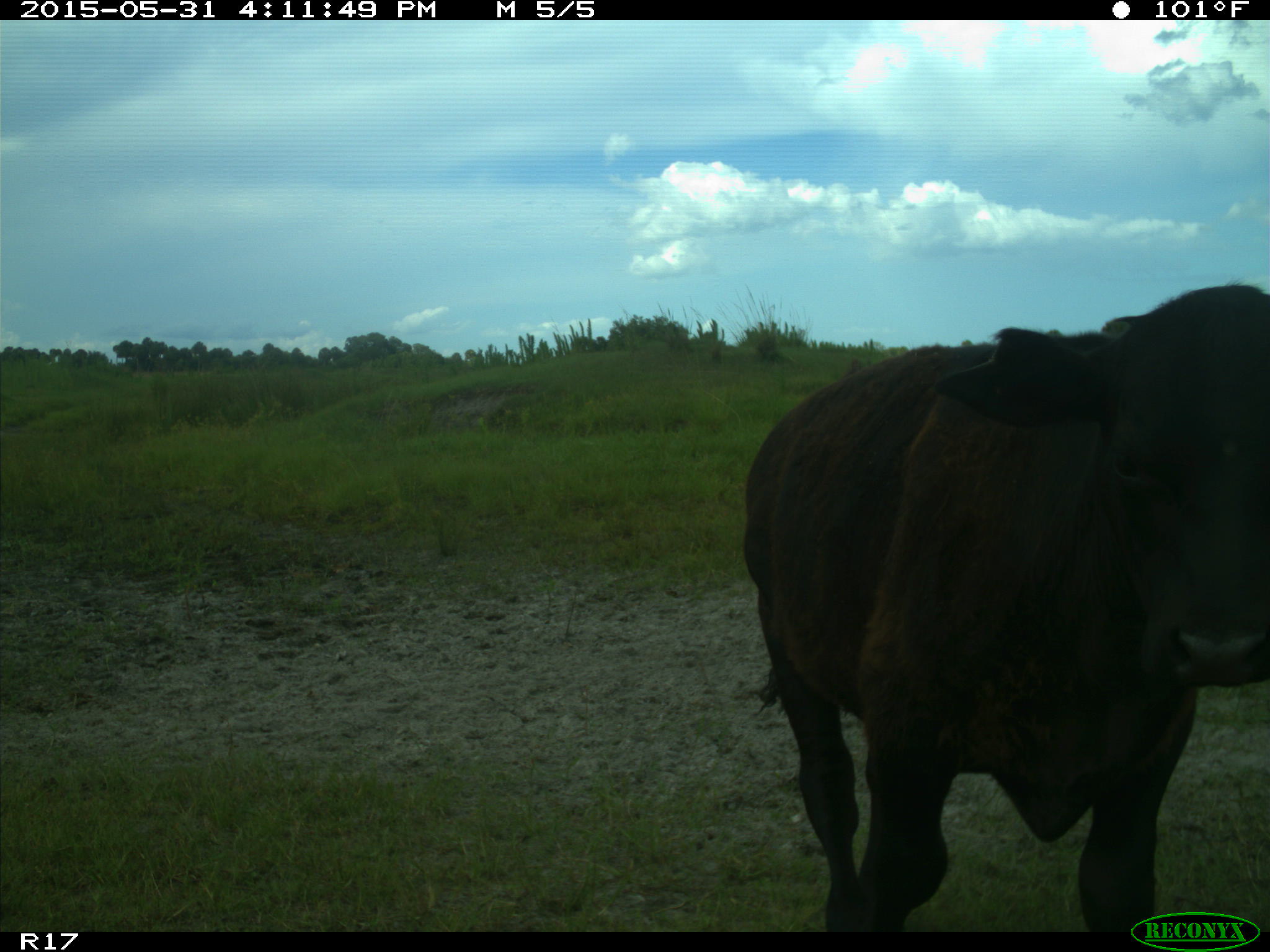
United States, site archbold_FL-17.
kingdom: Animalia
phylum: Chordata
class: Mammalia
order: Artiodactyla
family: Bovidae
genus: Bos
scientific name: Bos taurus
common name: domestic cow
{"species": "Bos taurus (domestic cow)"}